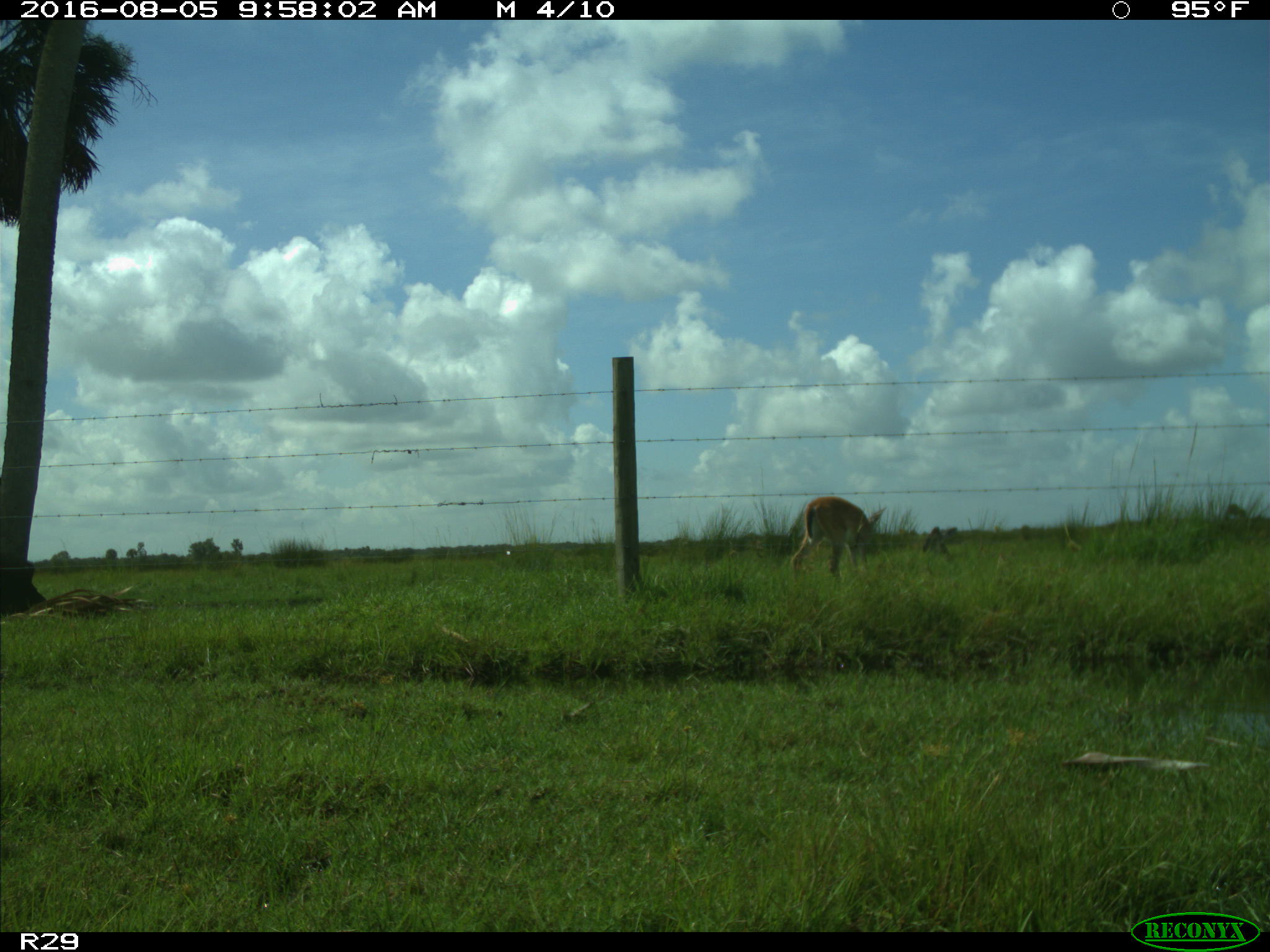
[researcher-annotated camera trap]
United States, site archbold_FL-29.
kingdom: Animalia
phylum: Chordata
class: Mammalia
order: Artiodactyla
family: Cervidae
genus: Odocoileus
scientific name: Odocoileus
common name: deer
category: unidentified deer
Unidentified deer (deer) (Odocoileus).